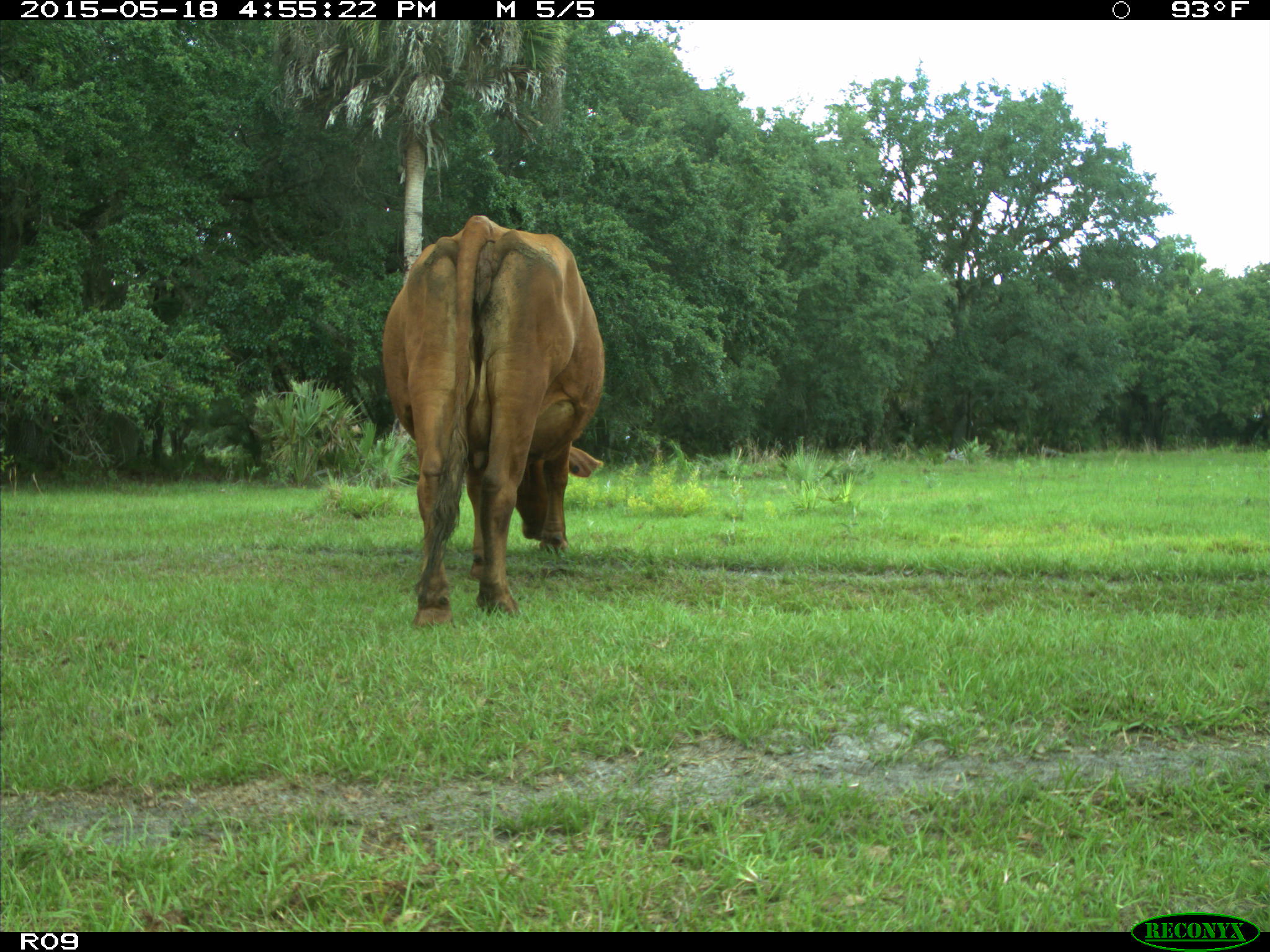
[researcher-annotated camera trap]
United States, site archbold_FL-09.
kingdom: Animalia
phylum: Chordata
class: Mammalia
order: Artiodactyla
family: Bovidae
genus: Bos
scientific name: Bos taurus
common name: domestic cow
Bos taurus (domestic cow).